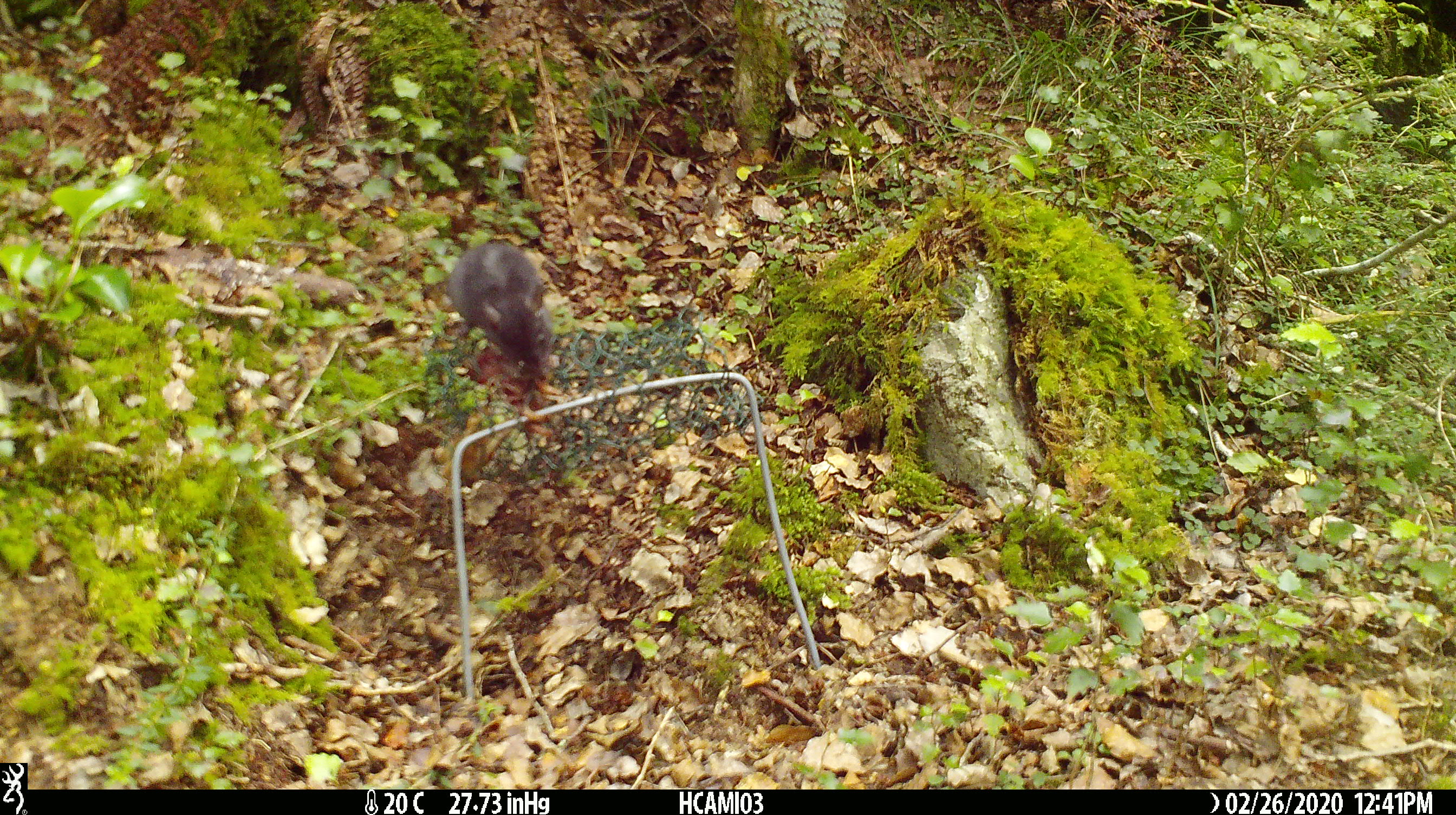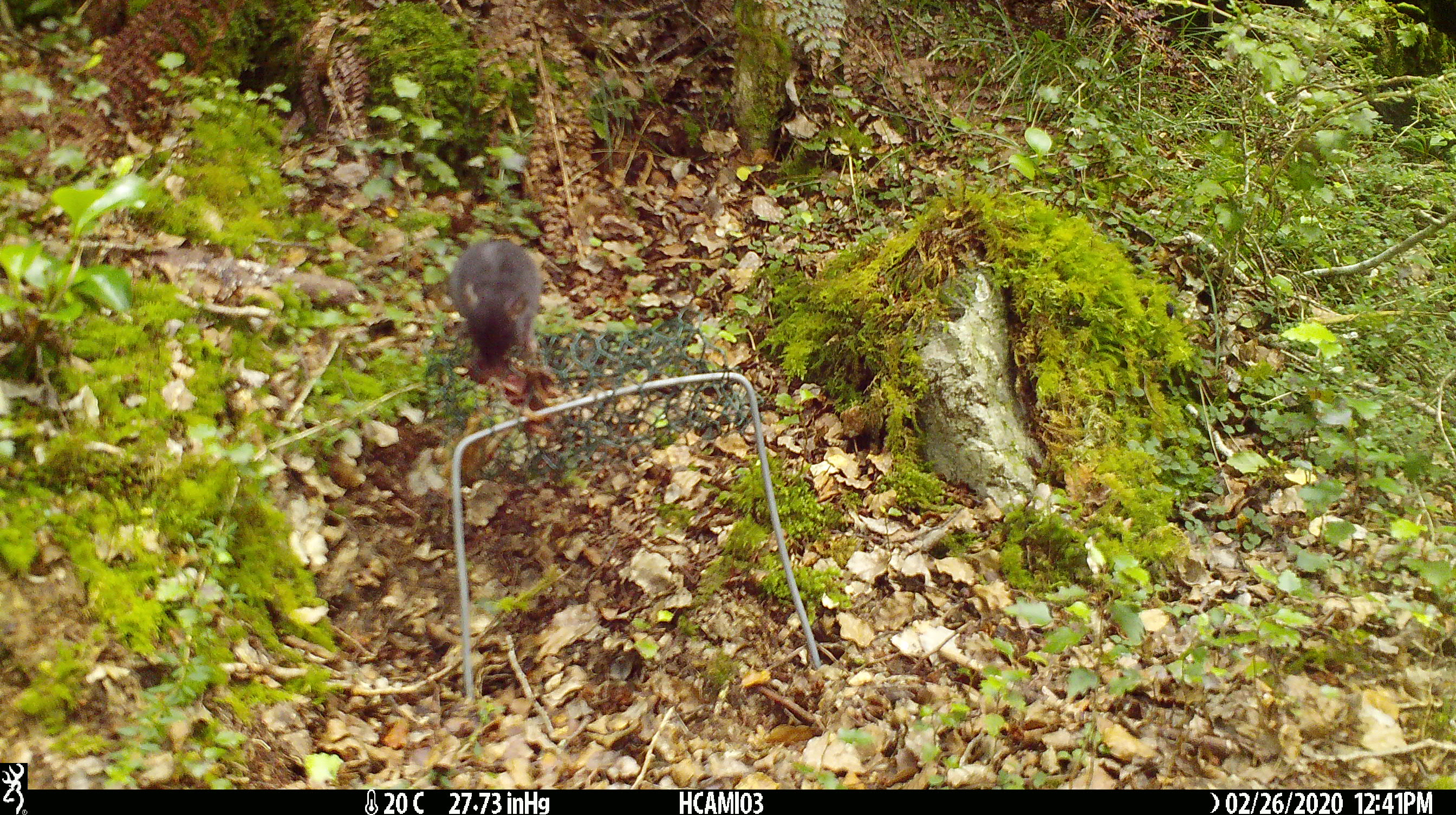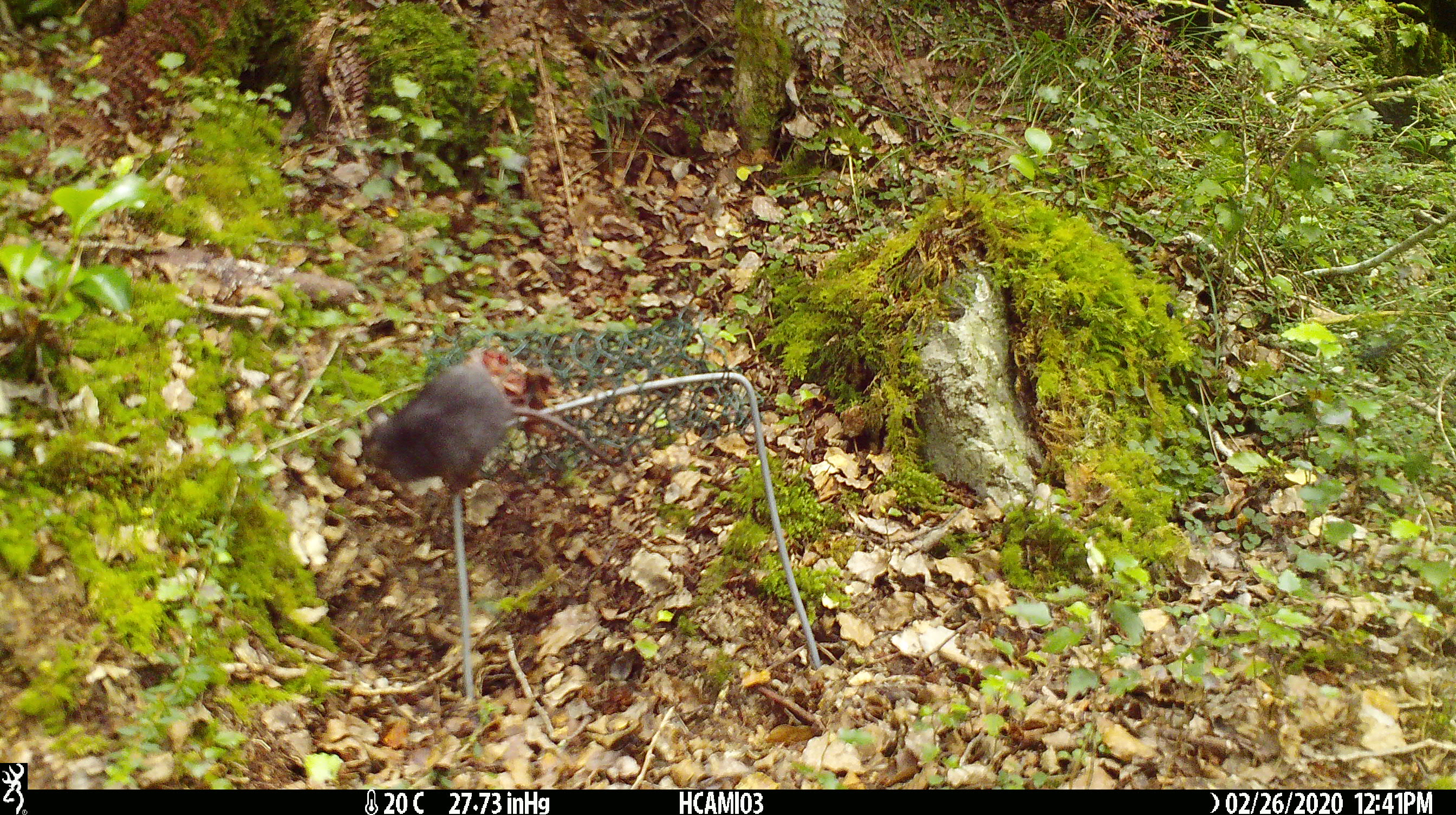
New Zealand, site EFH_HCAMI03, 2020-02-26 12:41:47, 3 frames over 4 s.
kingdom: Animalia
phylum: Chordata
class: Mammalia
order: Rodentia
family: Muridae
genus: Mus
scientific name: Mus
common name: mouse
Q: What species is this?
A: Mouse (Mus).